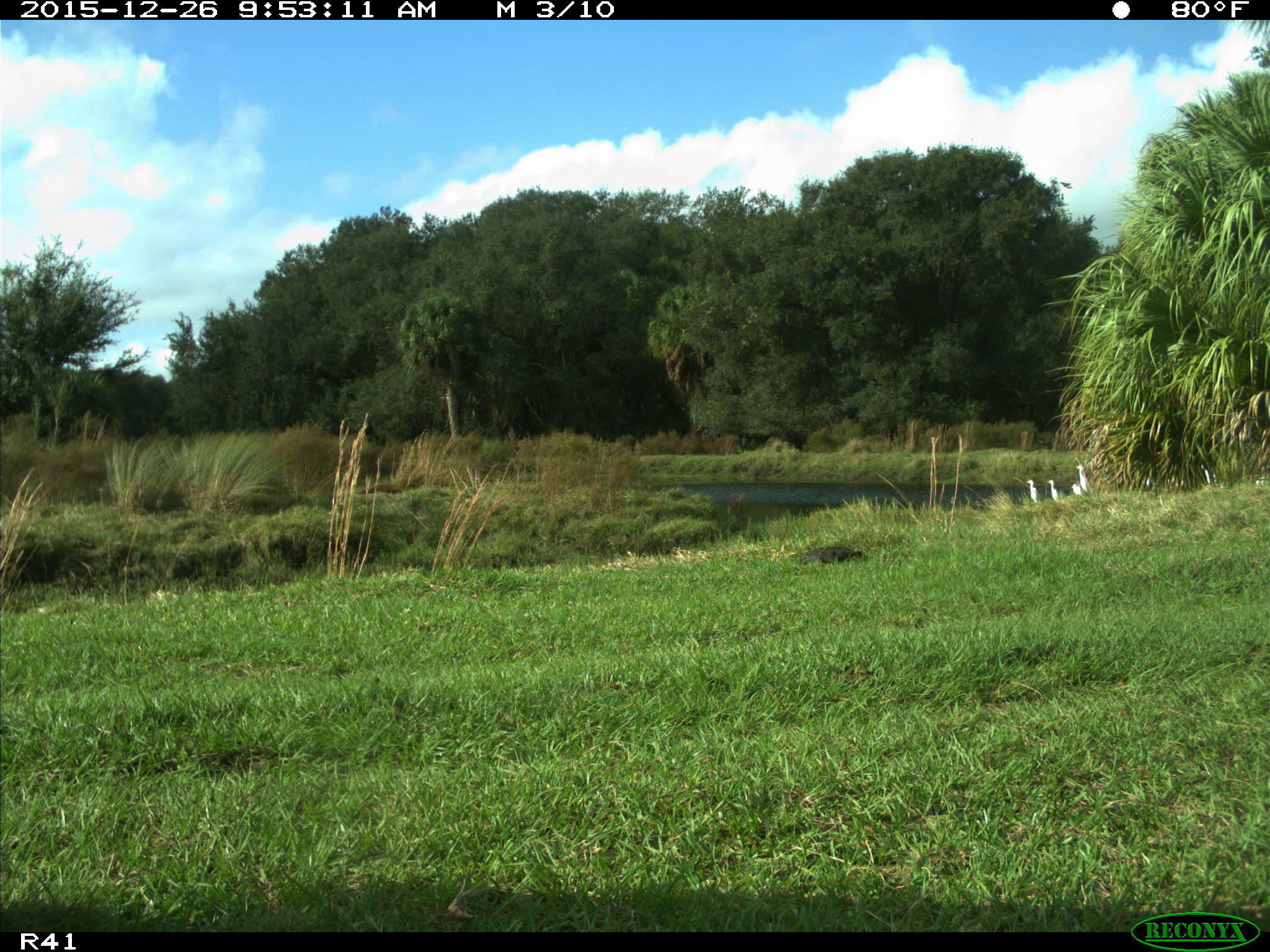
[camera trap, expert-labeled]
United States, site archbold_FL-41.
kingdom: Animalia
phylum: Chordata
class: Aves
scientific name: Aves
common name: birds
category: unidentified bird